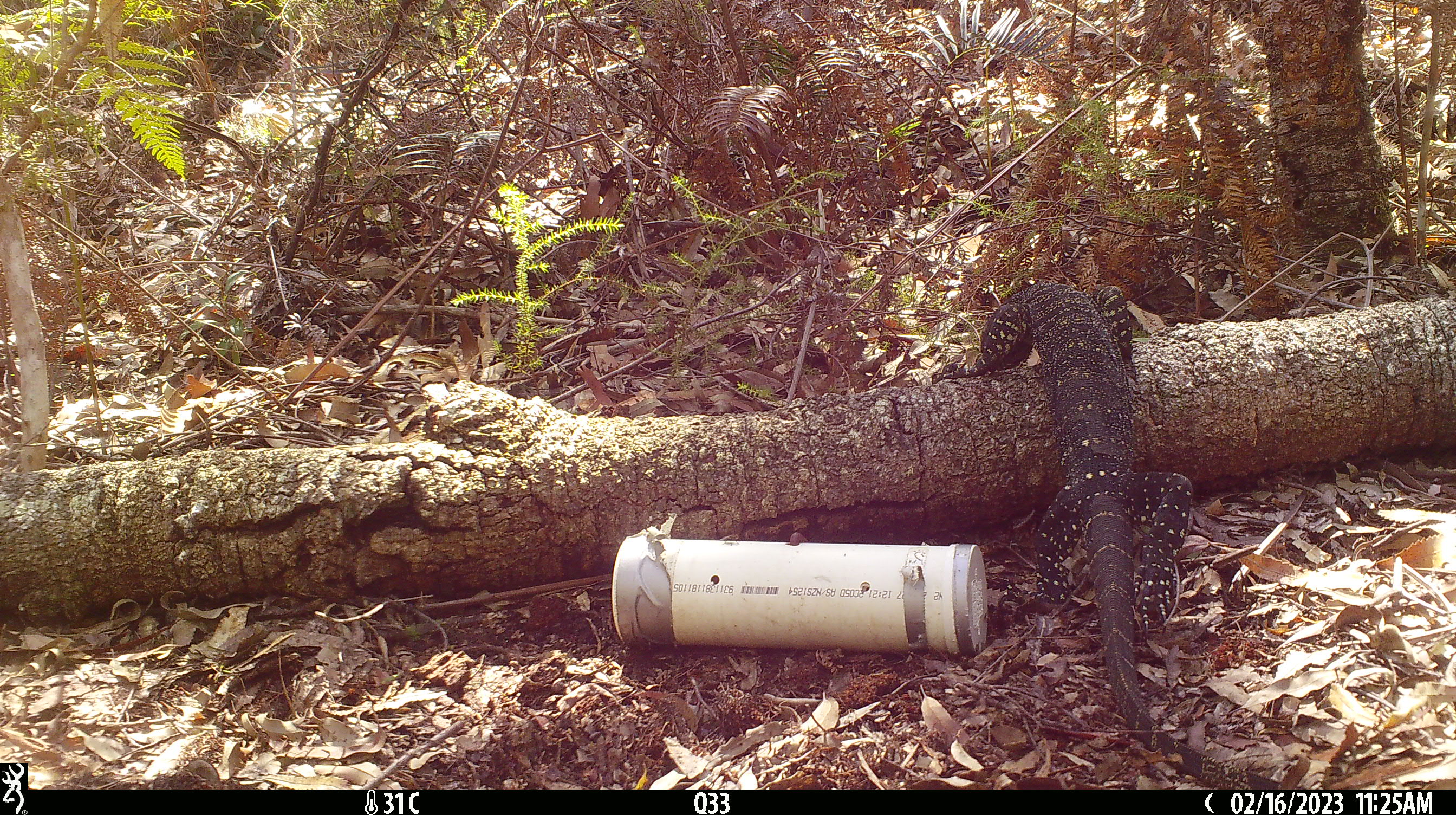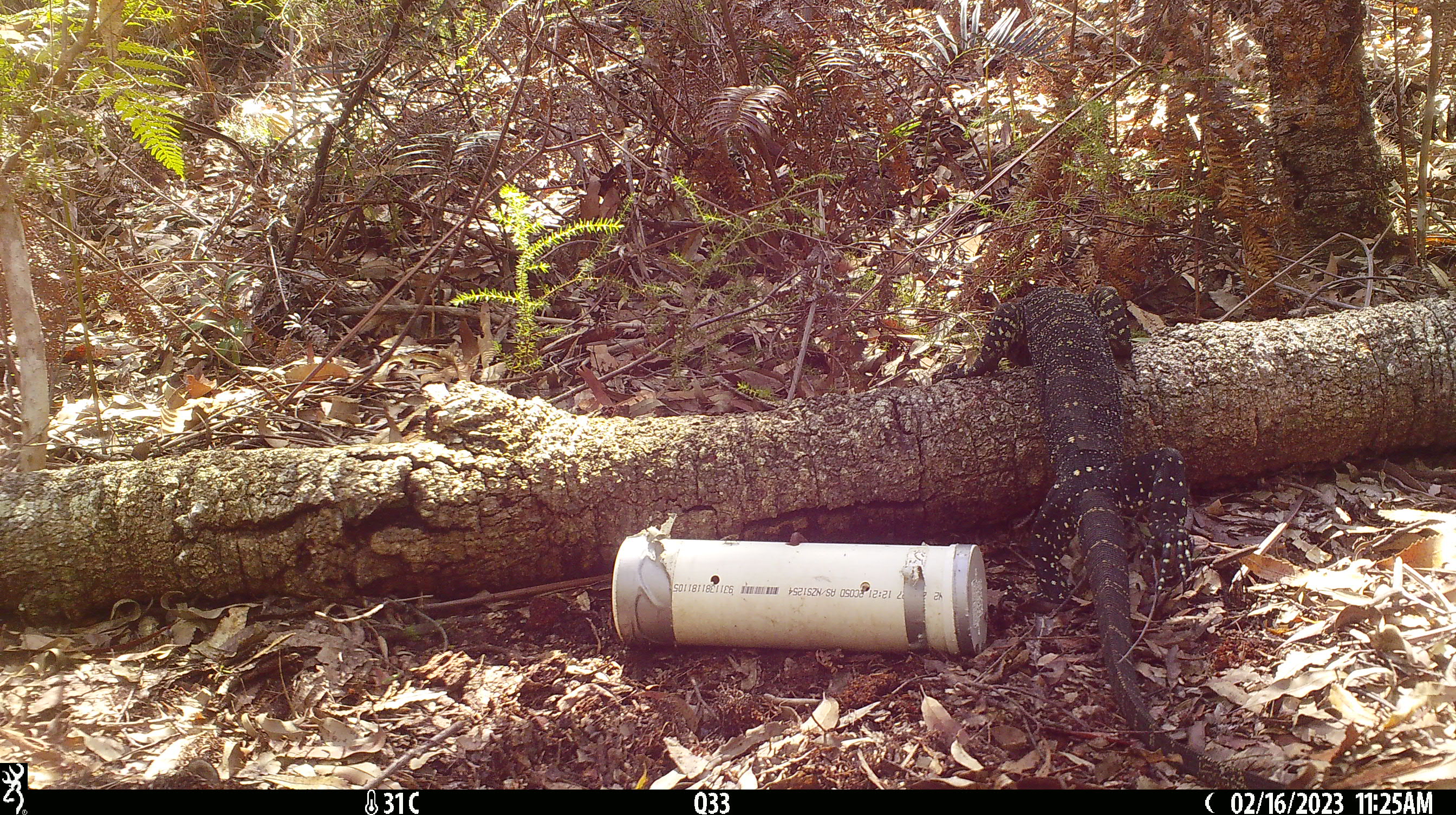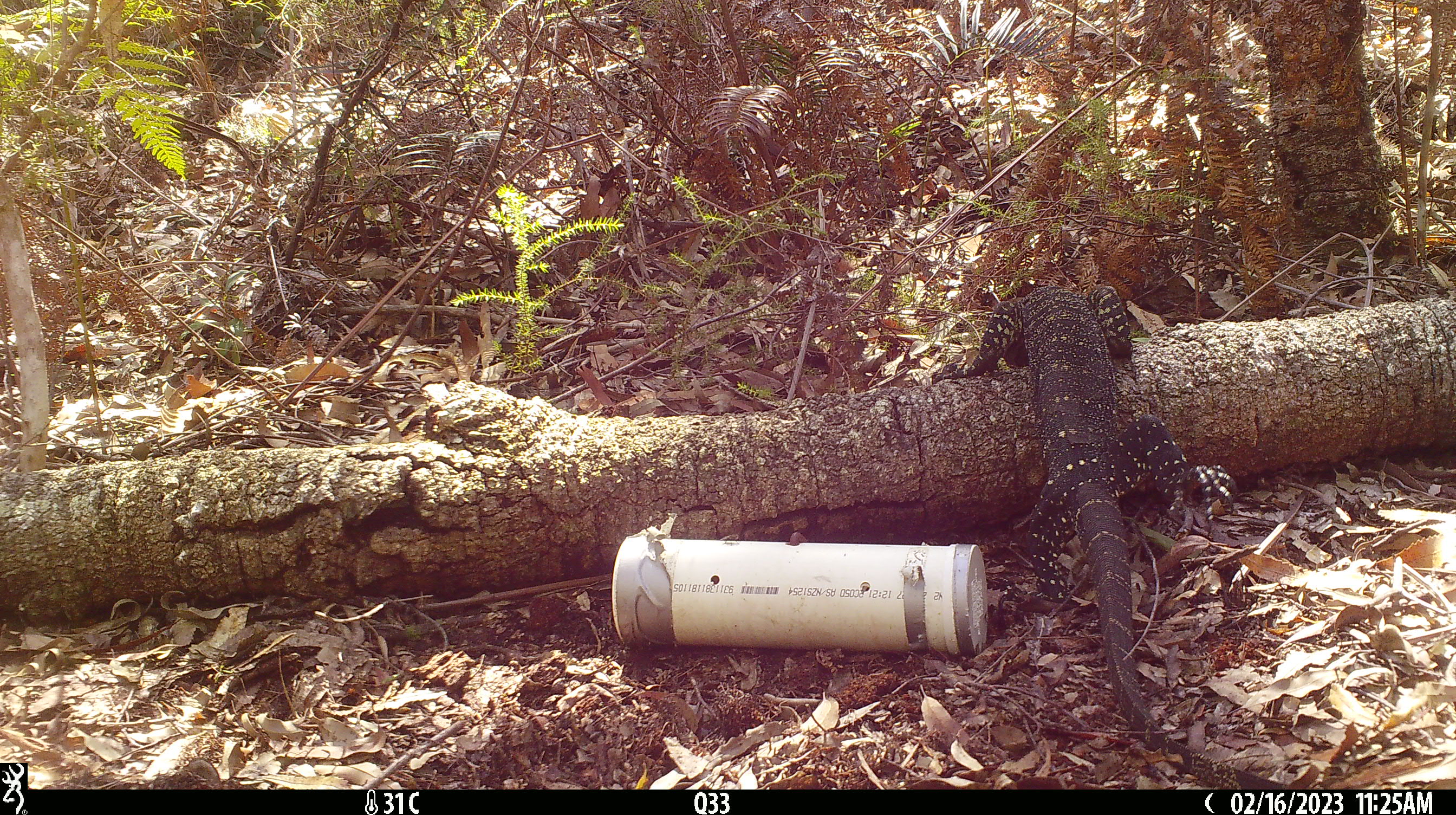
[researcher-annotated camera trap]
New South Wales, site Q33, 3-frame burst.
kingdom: Animalia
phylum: Chordata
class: Reptilia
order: Squamata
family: Varanidae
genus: Varanus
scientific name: Varanus varius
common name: lace monitor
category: goanna